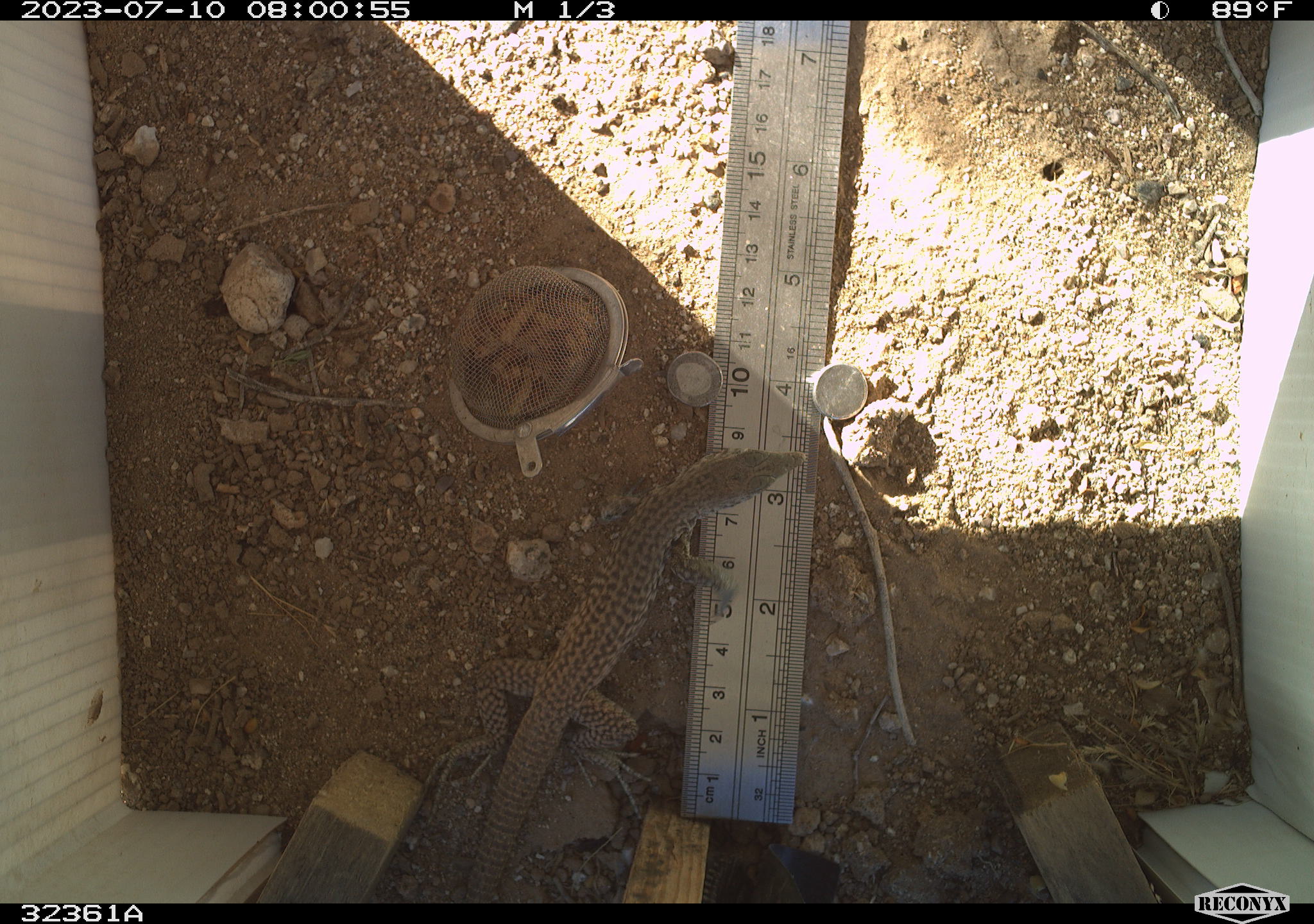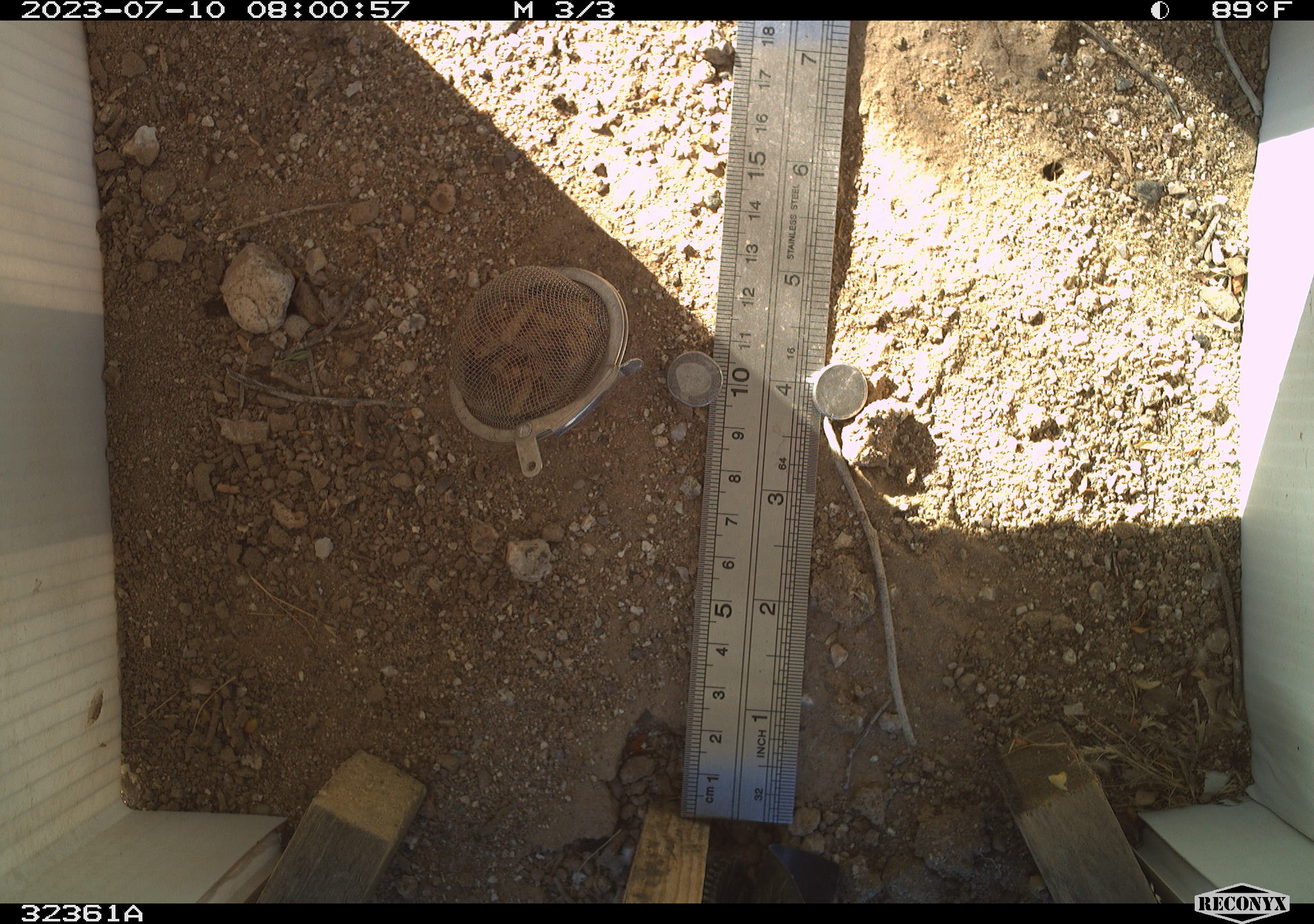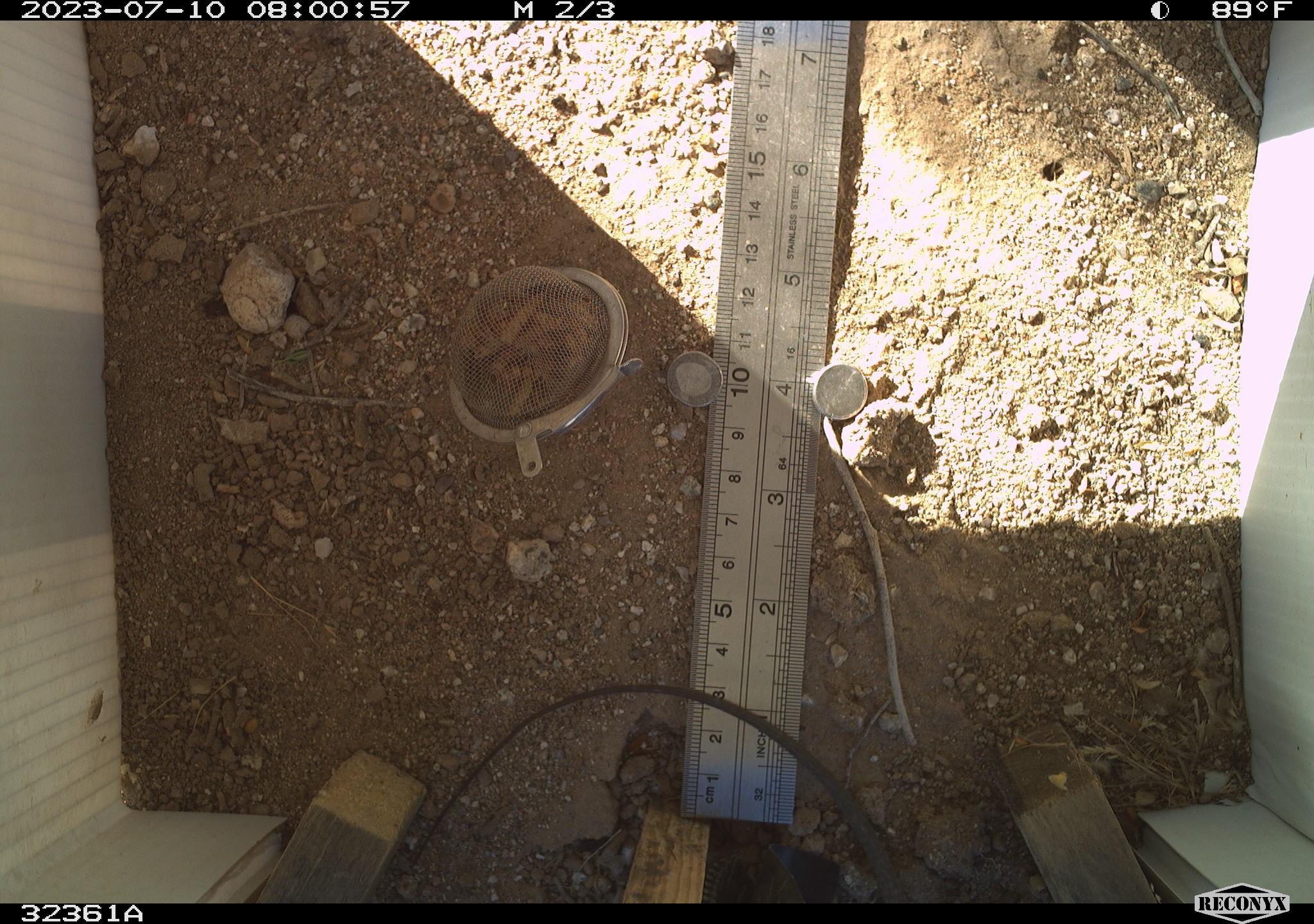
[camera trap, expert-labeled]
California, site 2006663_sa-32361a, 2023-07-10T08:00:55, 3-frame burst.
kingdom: Animalia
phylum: Chordata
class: Reptilia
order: Squamata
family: Teiidae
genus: Aspidoscelis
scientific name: Aspidoscelis tigris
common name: western whiptail